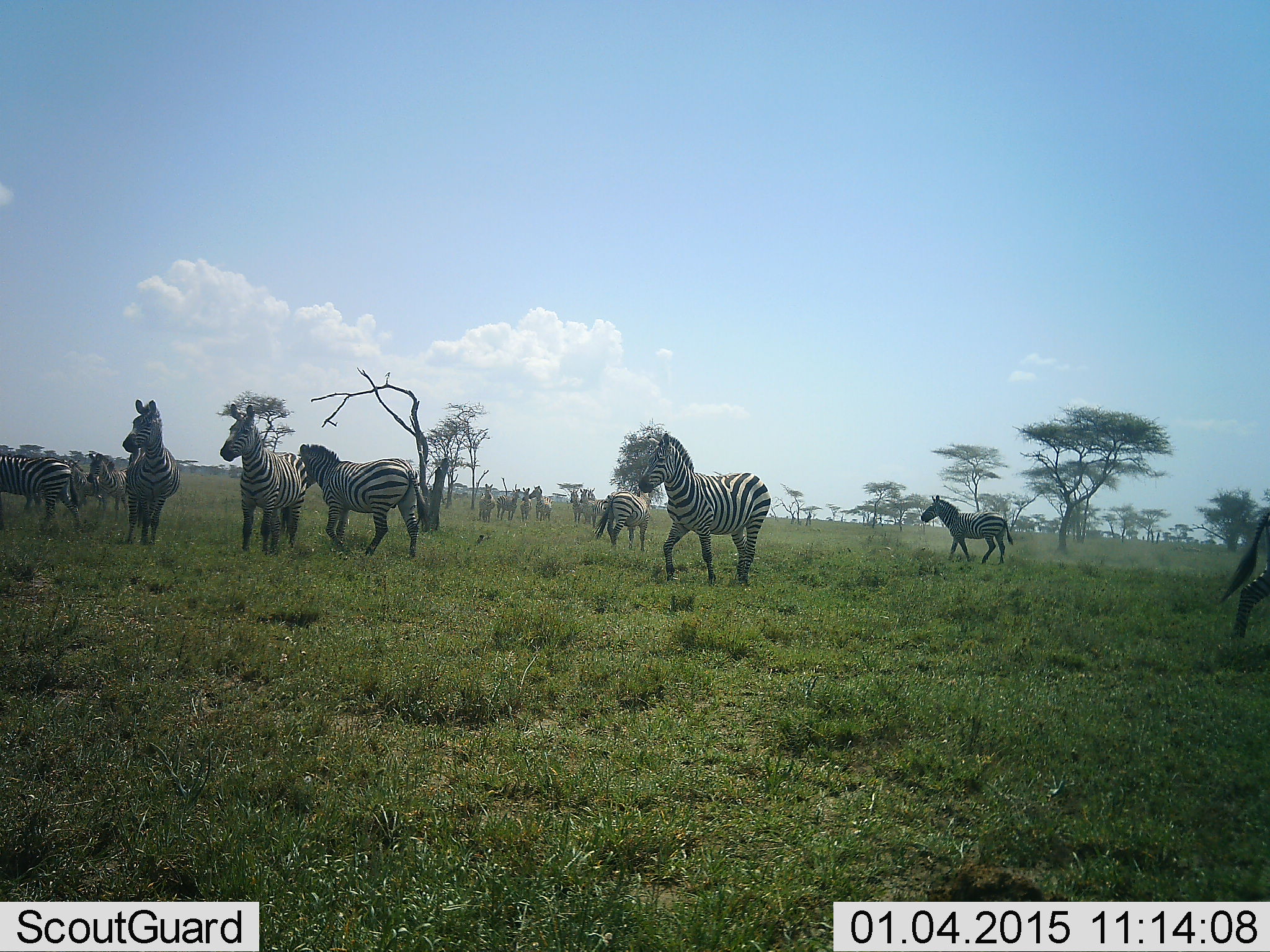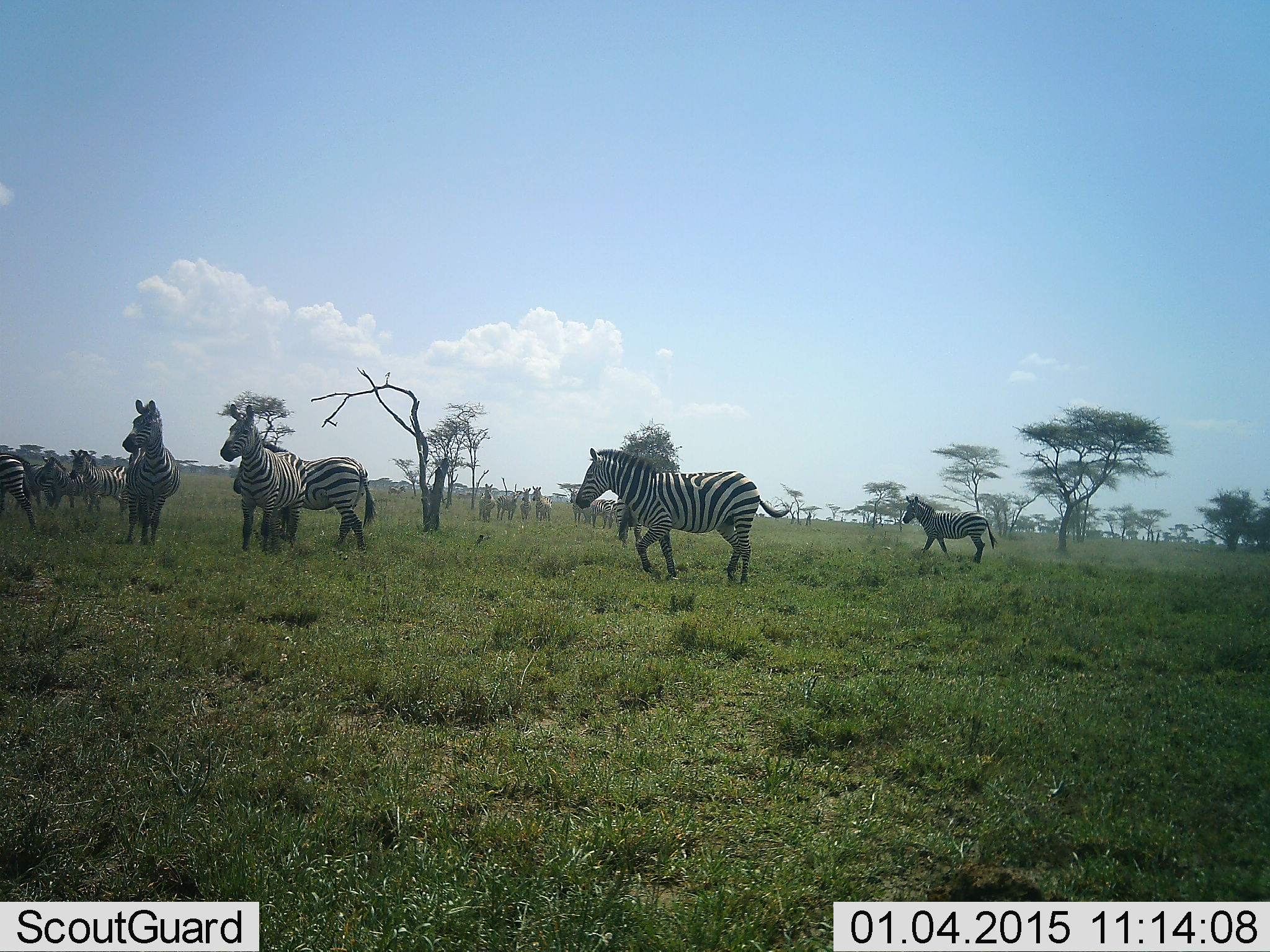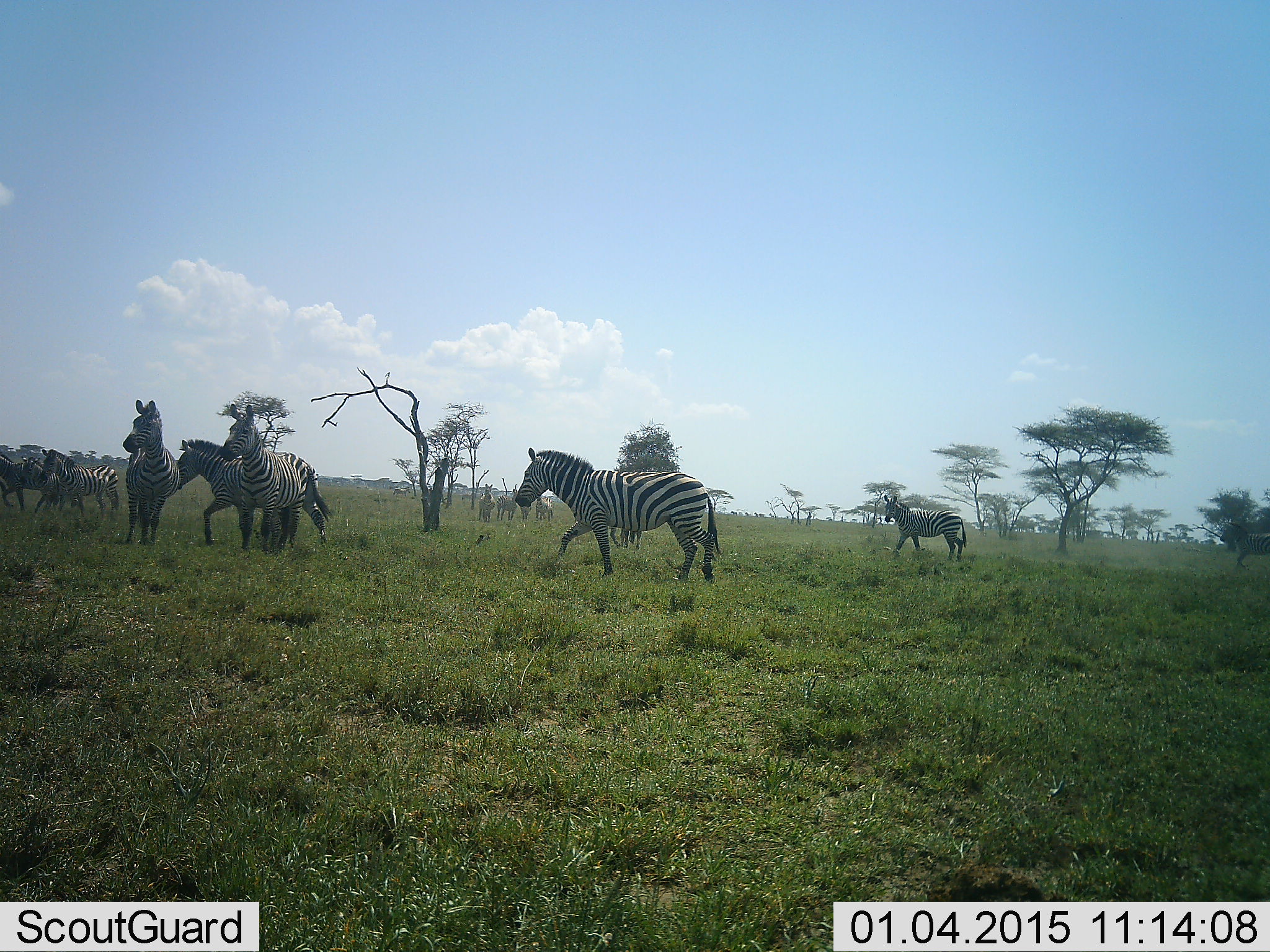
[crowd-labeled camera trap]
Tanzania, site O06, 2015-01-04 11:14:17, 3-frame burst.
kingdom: Animalia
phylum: Chordata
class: Mammalia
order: Perissodactyla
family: Equidae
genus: Equus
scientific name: Equus quagga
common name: plains zebra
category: zebra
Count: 11-50.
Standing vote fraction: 70%.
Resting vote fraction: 0%.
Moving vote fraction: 100%.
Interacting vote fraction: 10%.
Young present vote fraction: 10%.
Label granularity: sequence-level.